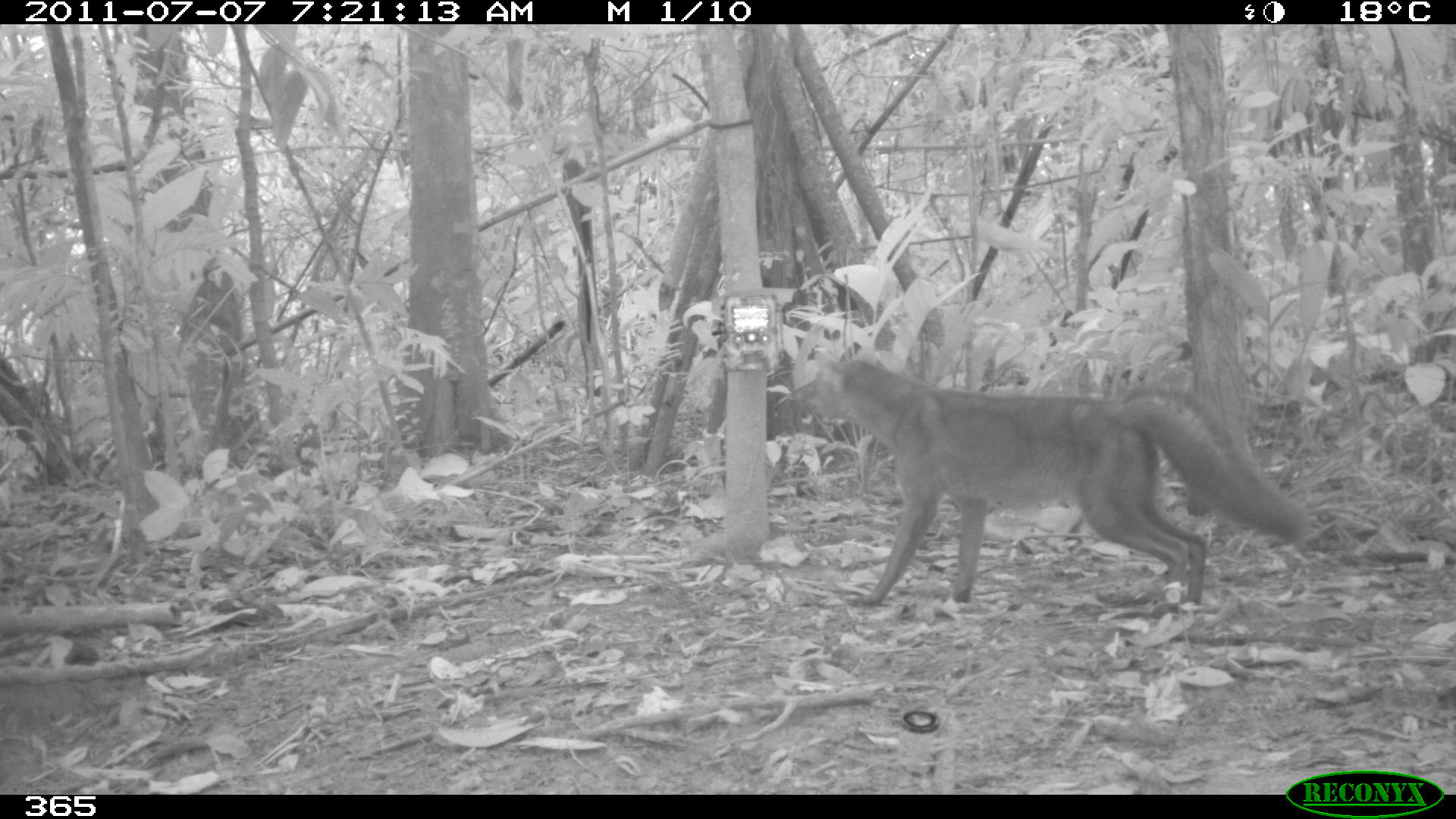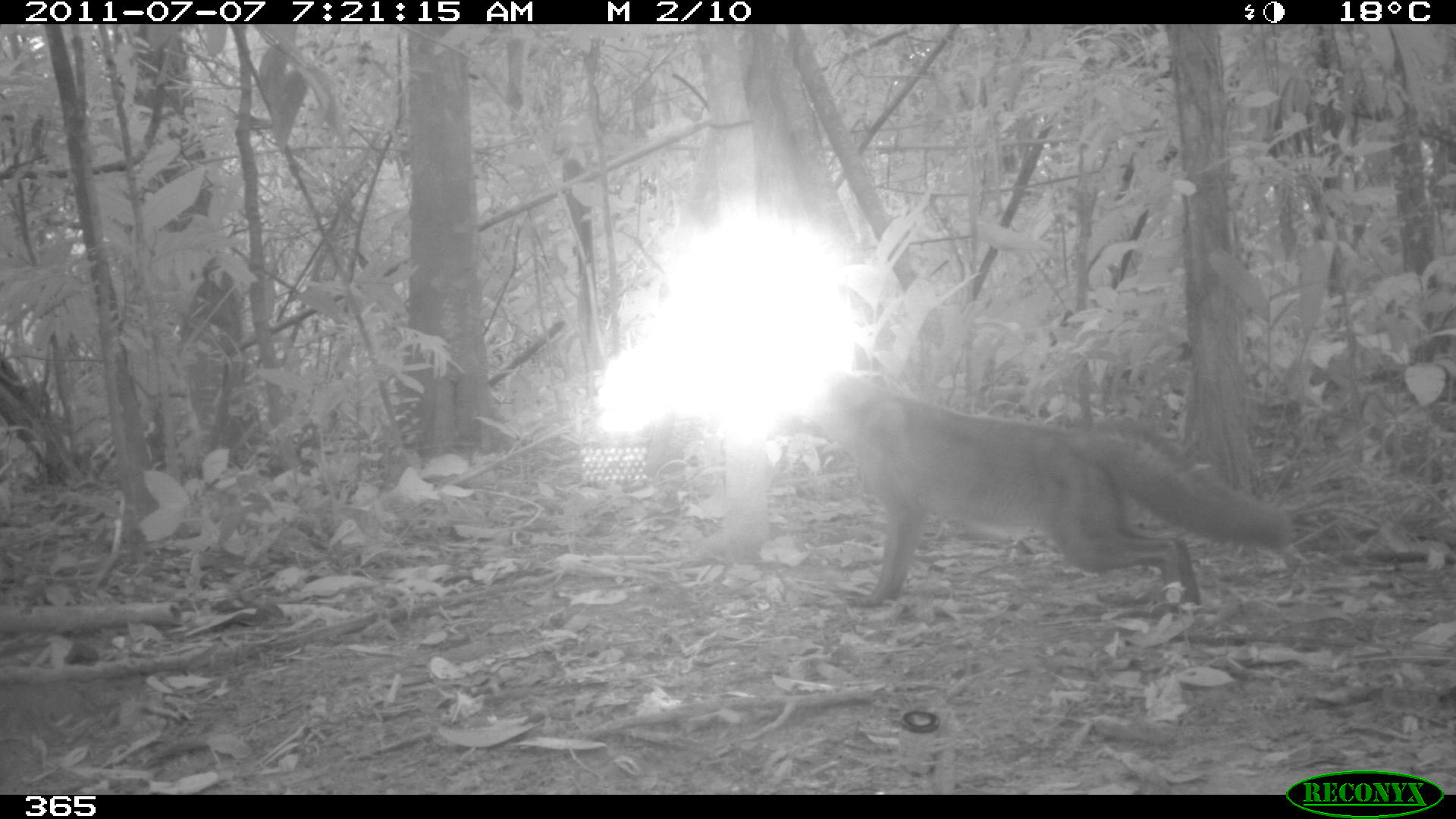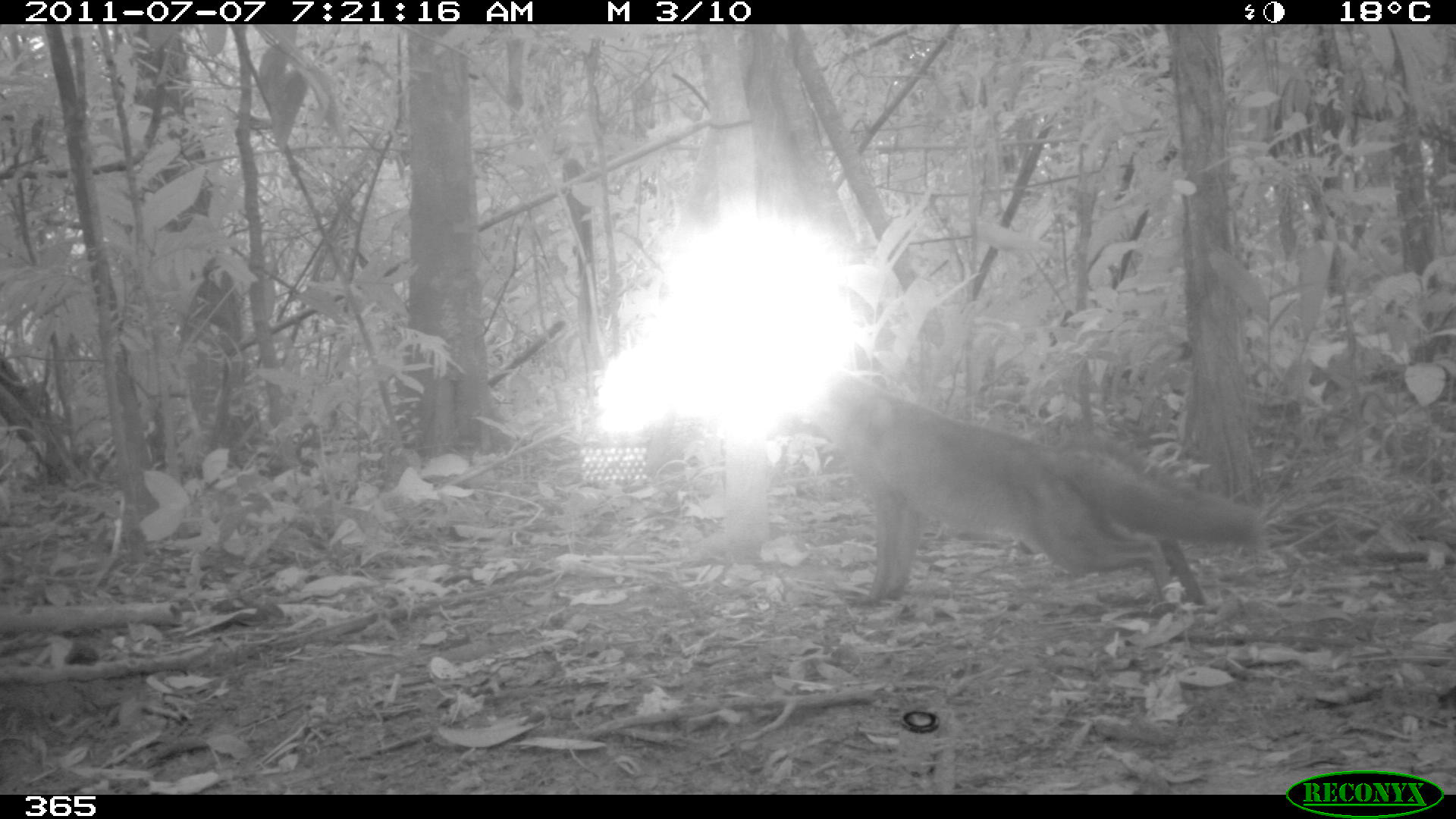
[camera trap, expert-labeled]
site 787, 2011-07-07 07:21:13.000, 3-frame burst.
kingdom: Animalia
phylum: Chordata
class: Mammalia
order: Carnivora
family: Canidae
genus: Atelocynus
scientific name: Atelocynus microtis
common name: short-eared dog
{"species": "Atelocynus microtis (short-eared dog)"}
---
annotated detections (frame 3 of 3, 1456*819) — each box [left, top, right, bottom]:
atelocynus microtis: [789, 361, 1260, 611]